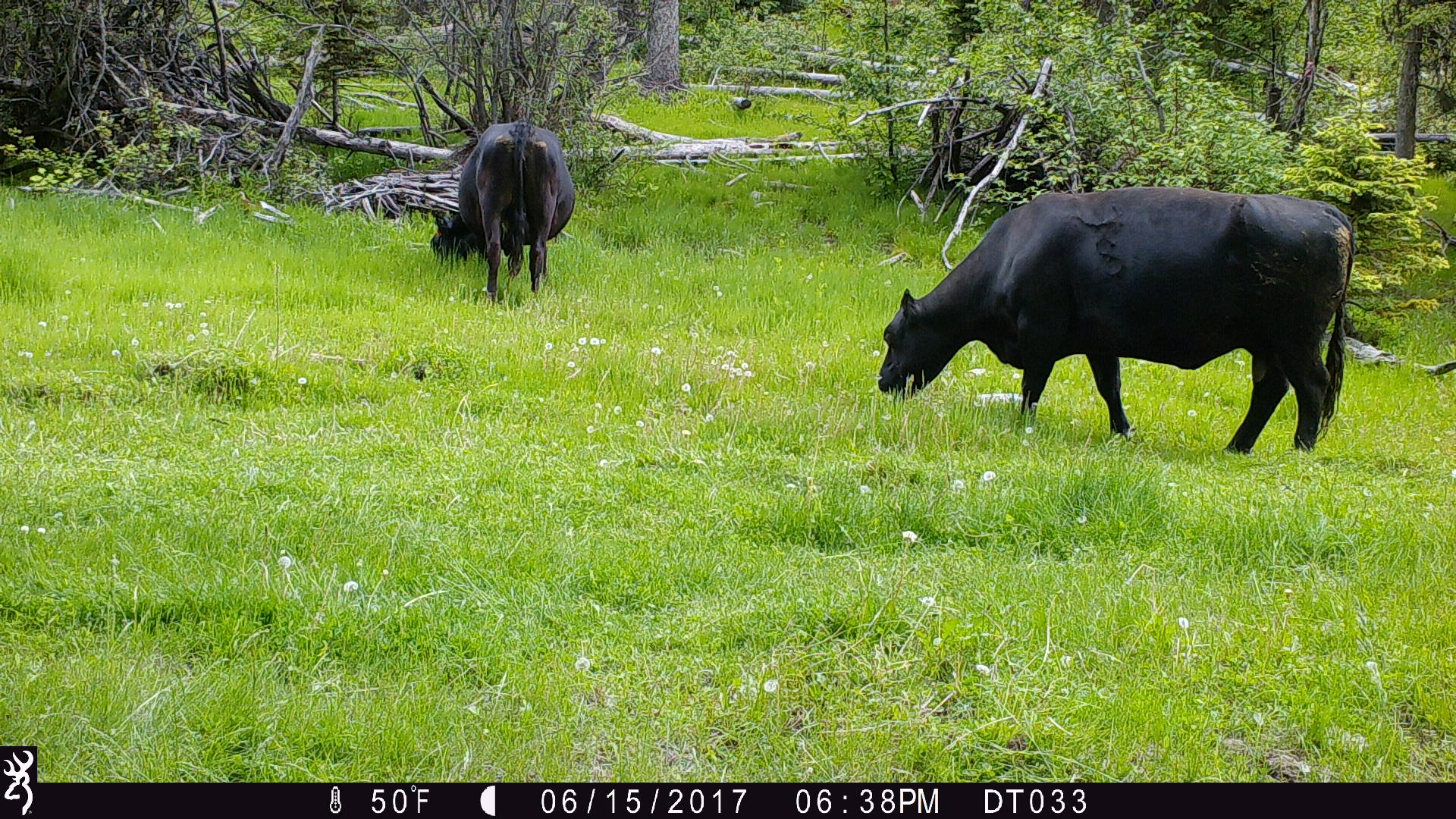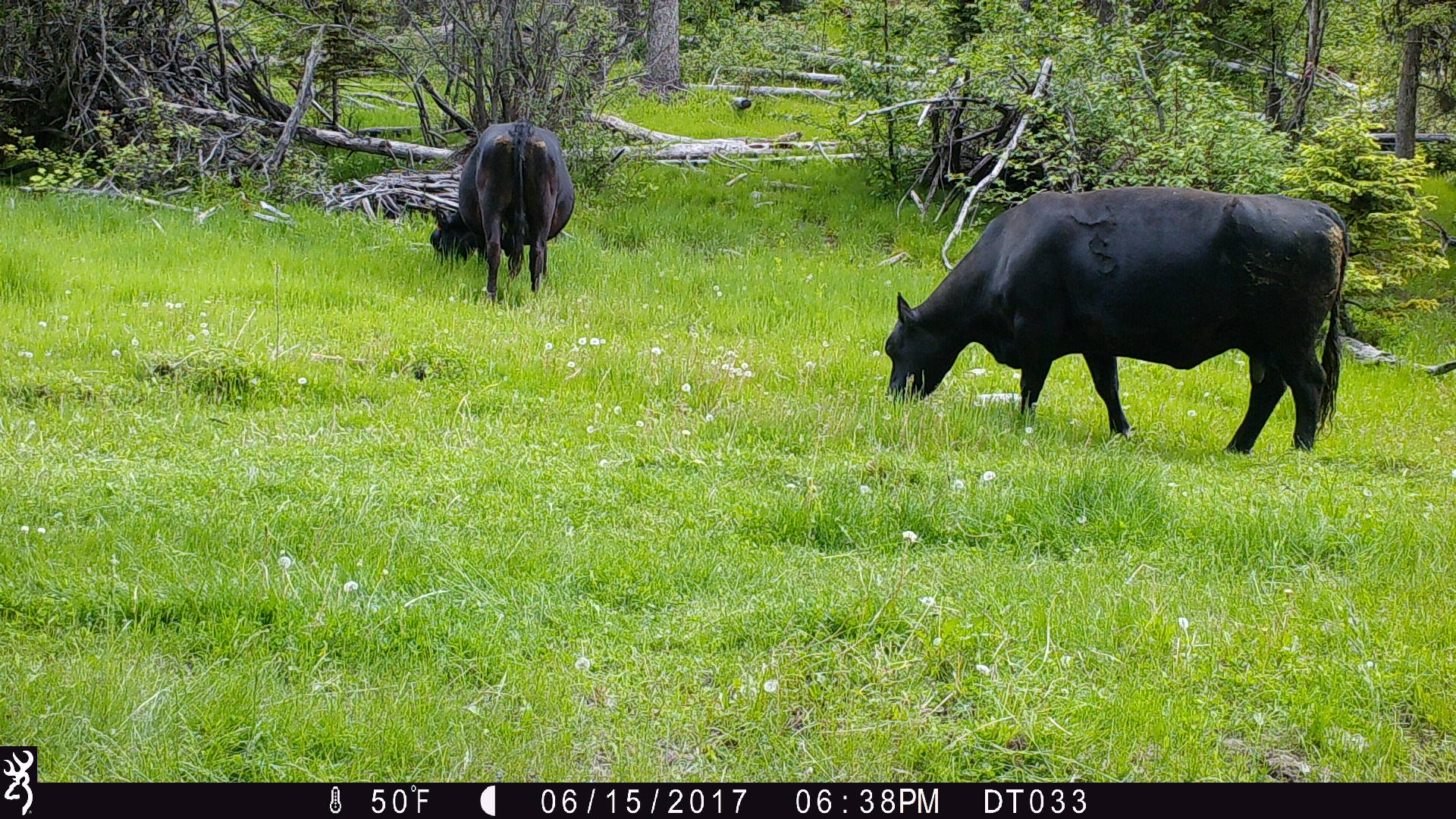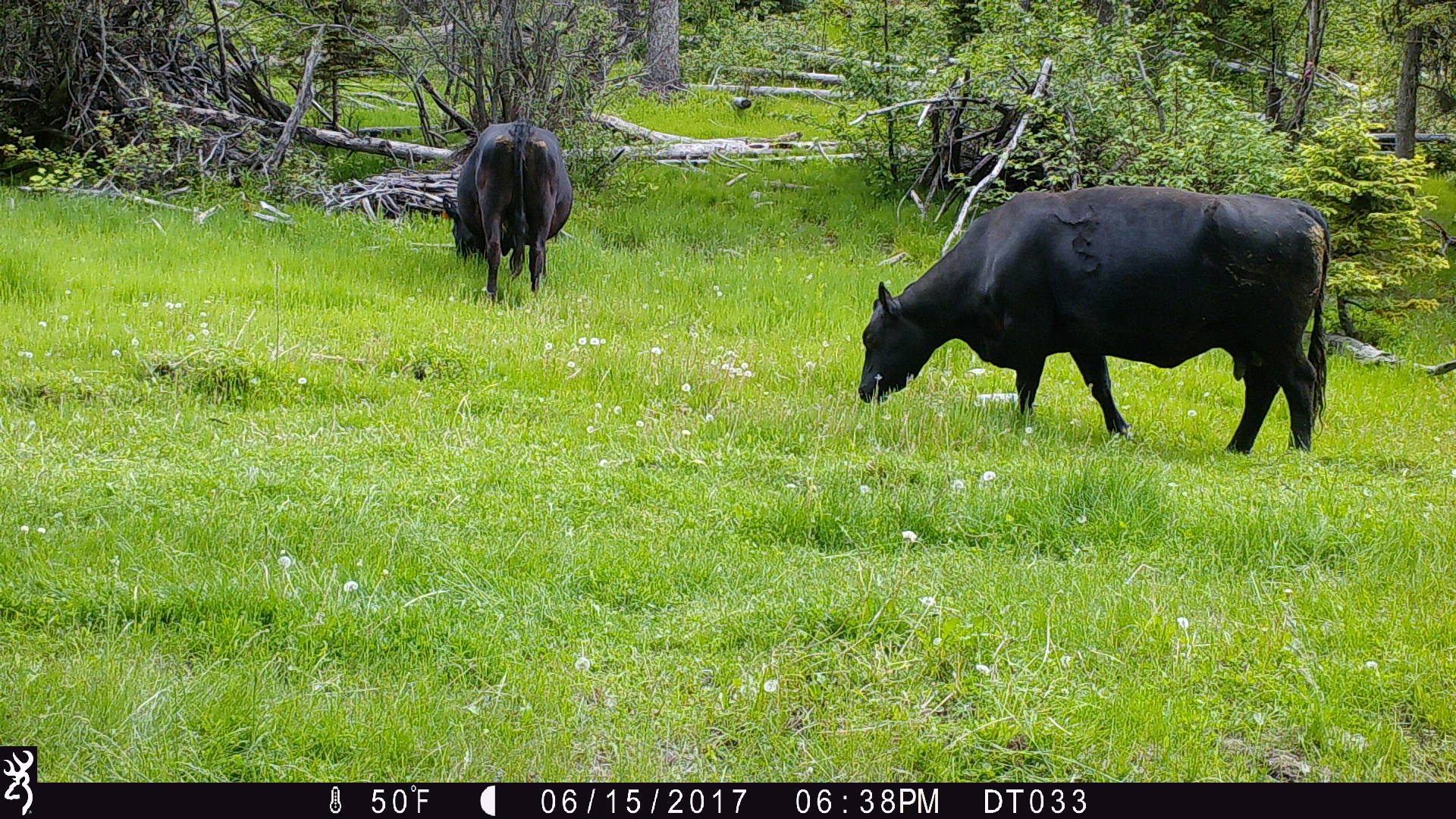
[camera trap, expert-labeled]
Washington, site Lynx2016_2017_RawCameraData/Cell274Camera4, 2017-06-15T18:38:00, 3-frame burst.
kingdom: Animalia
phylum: Chordata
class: Mammalia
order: Artiodactyla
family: Bovidae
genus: Bos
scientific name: Bos taurus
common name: domestic cattle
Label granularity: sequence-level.